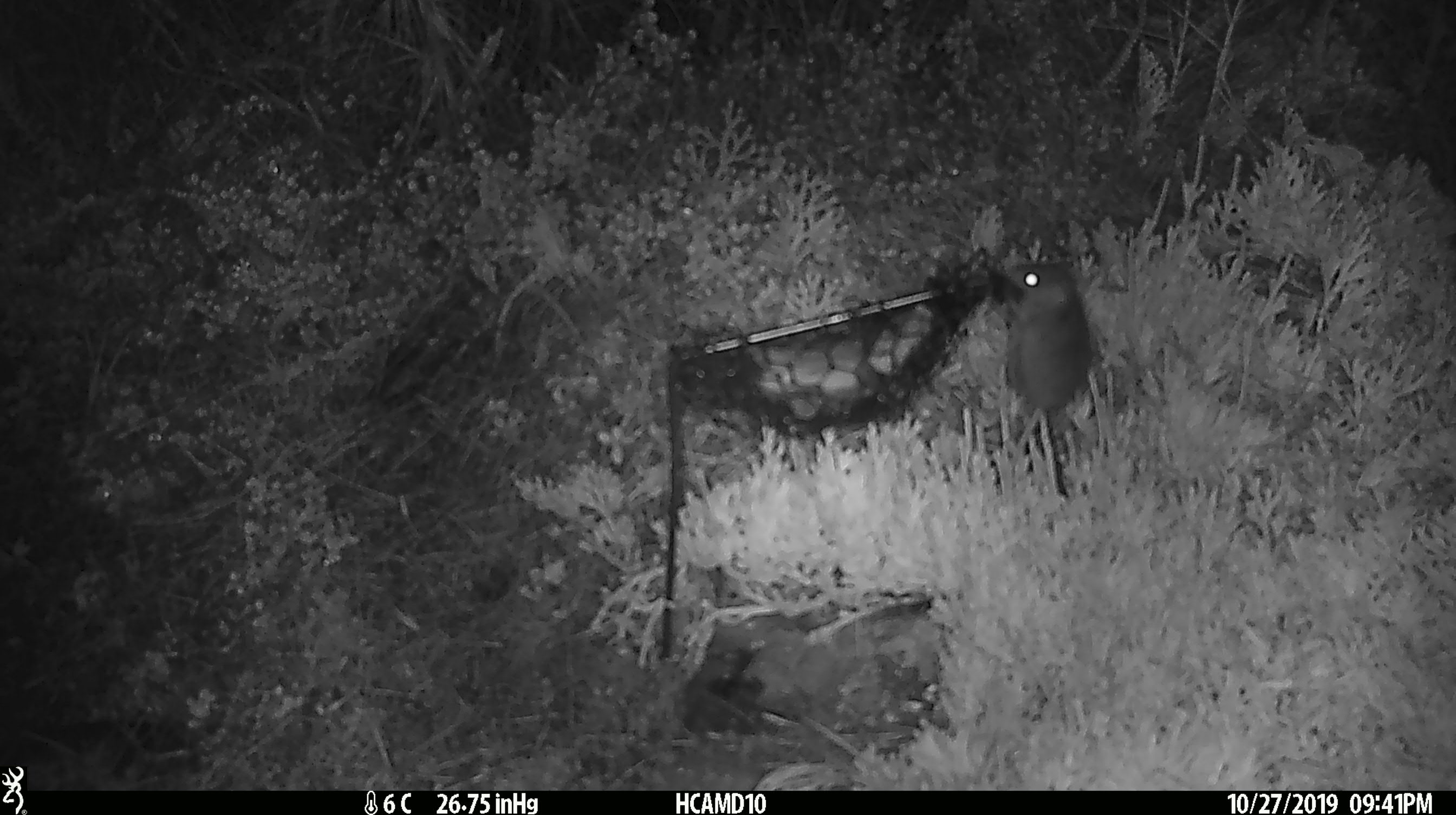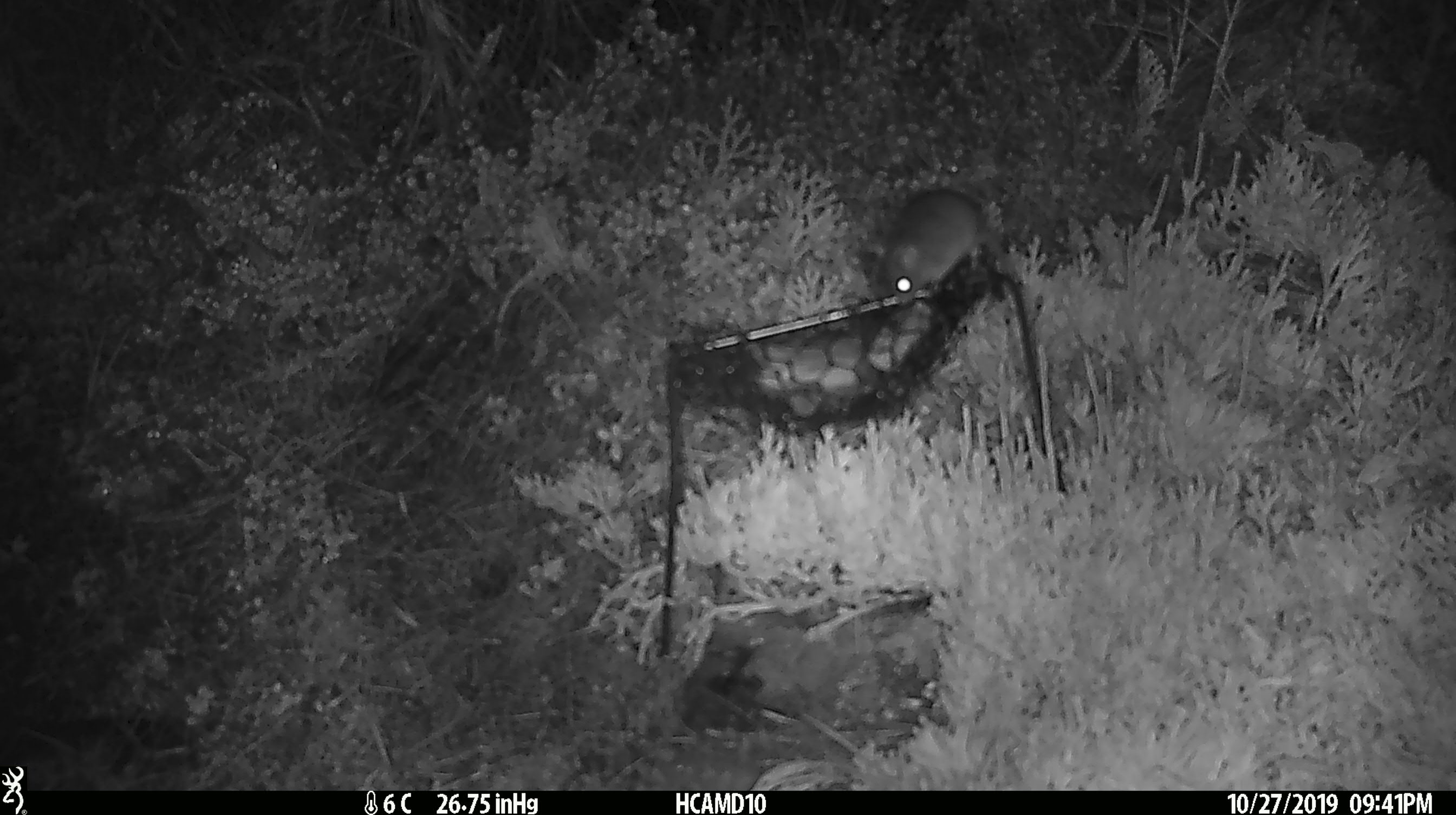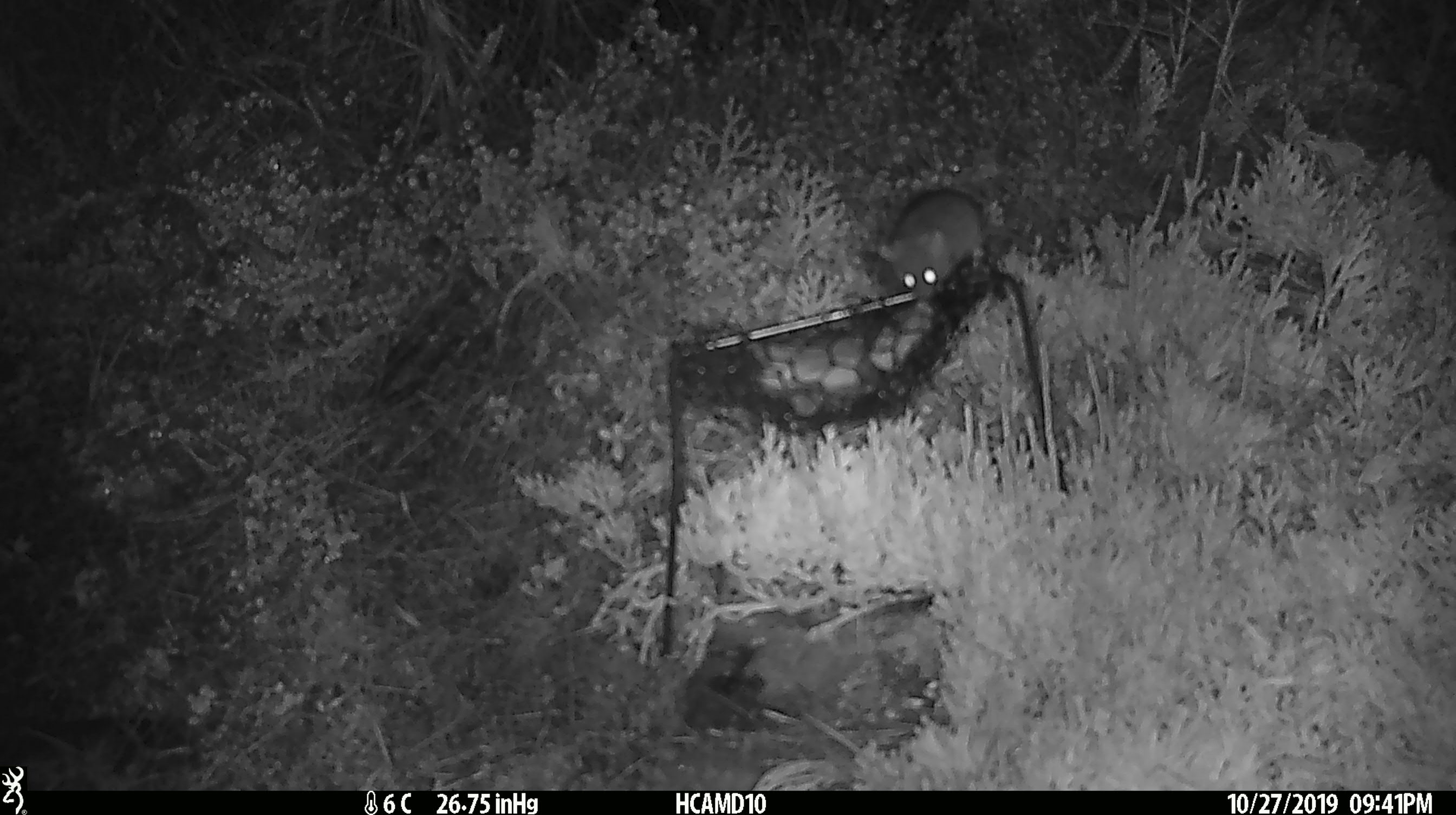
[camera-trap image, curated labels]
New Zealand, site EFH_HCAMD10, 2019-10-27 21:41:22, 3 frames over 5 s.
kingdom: Animalia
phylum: Chordata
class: Mammalia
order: Rodentia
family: Muridae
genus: Mus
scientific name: Mus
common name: mouse